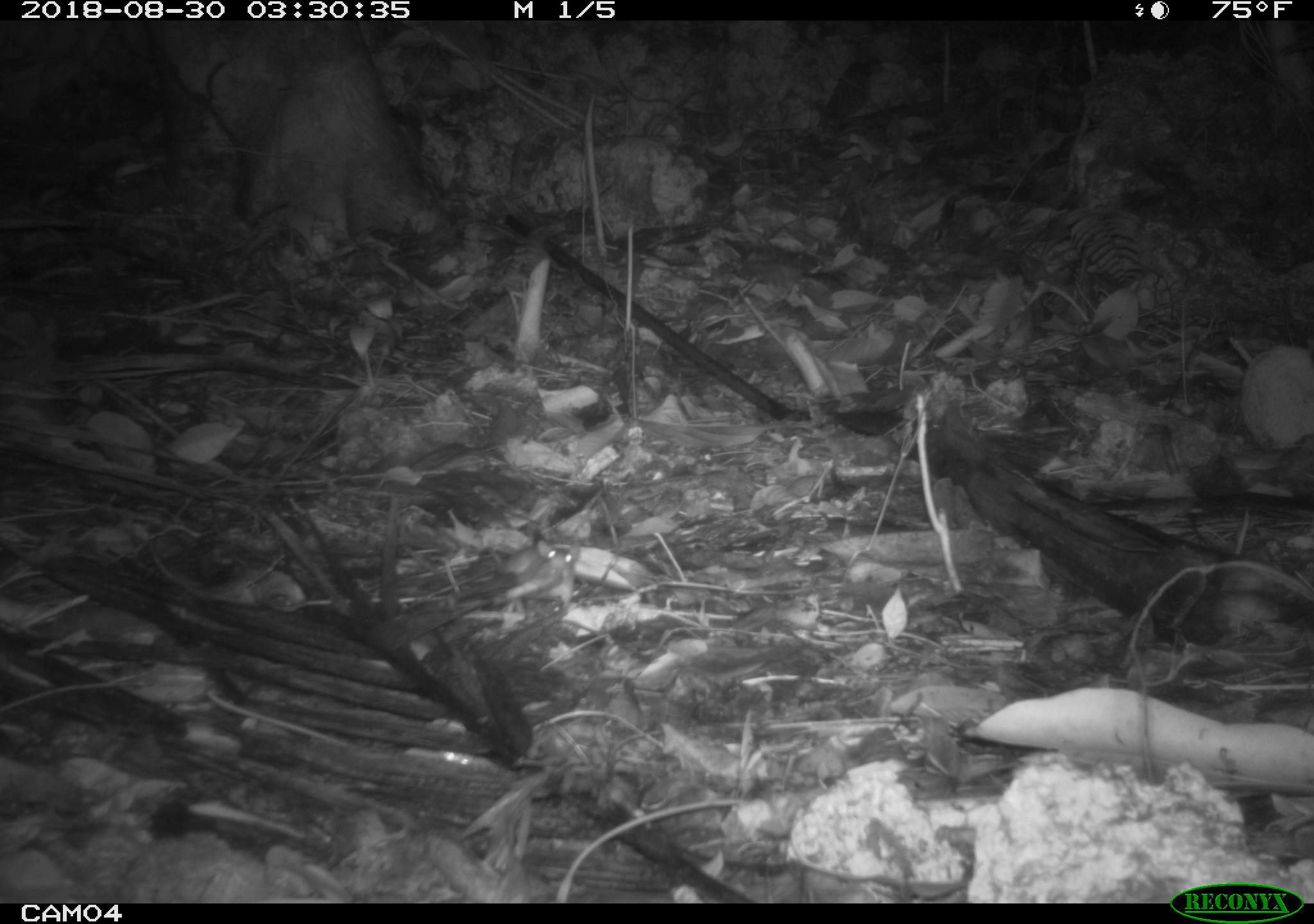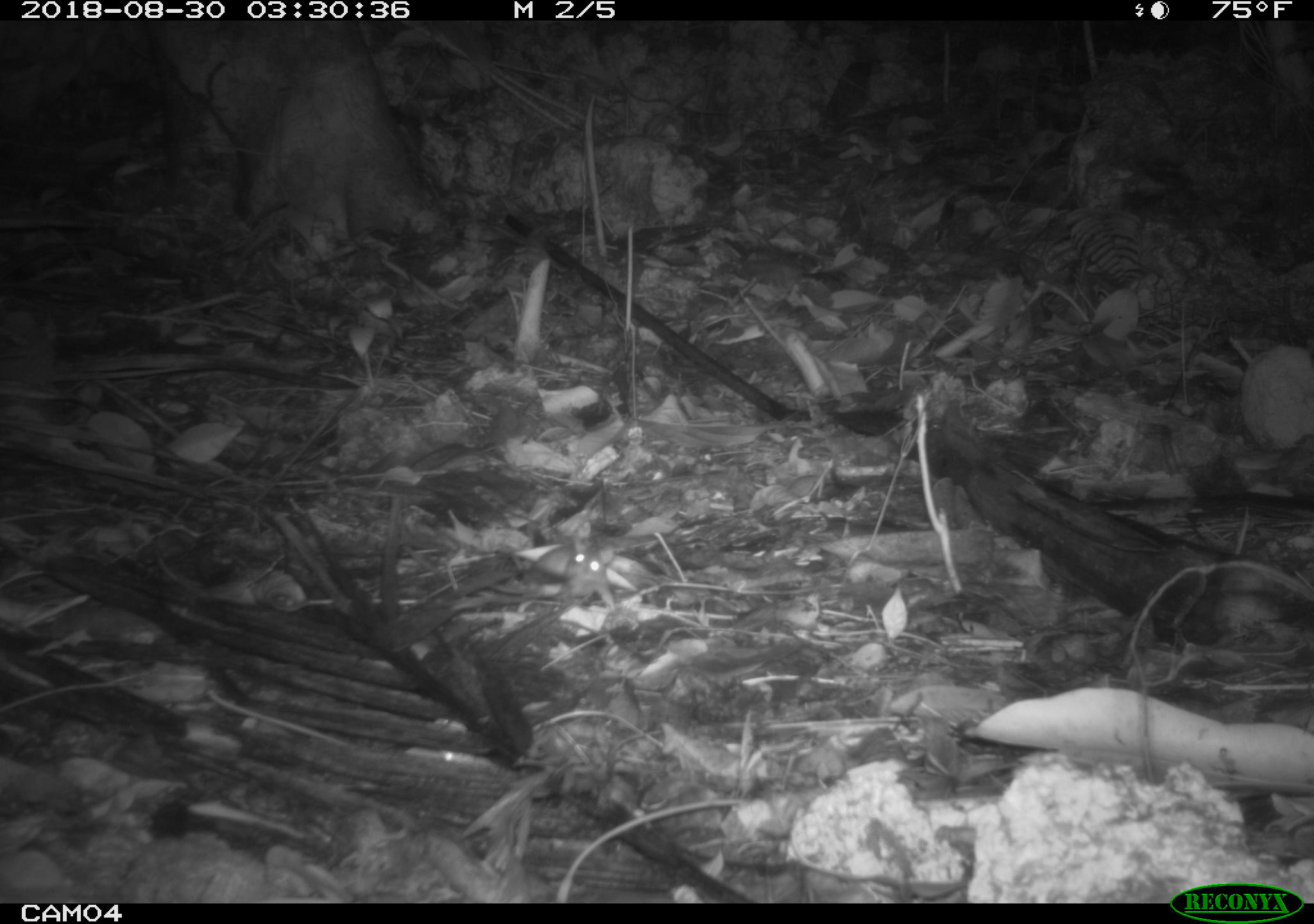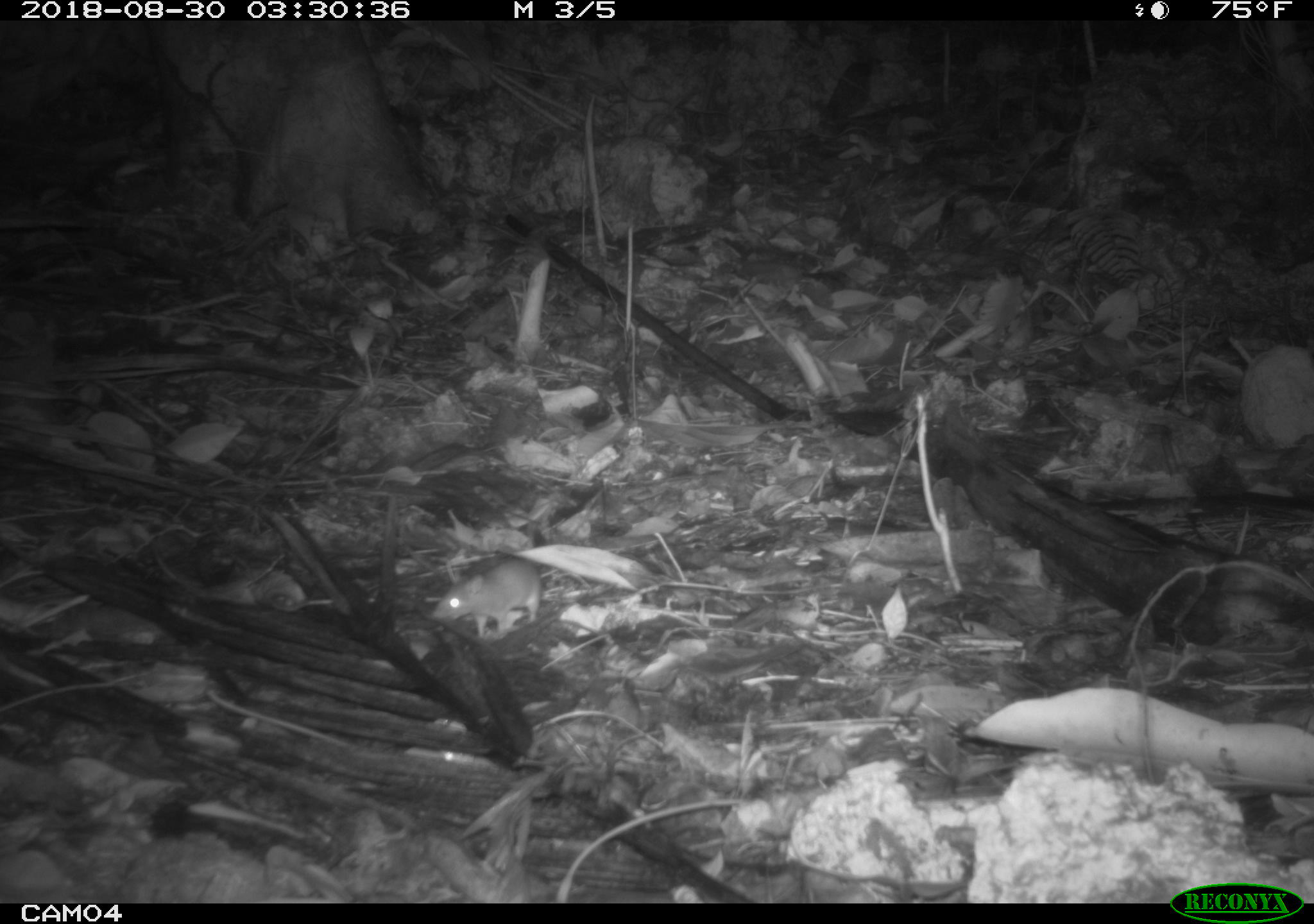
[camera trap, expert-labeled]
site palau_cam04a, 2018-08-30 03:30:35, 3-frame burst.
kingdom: Animalia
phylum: Chordata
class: Mammalia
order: Rodentia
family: Muridae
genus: Rattus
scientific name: Rattus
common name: rat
Rat (Rattus).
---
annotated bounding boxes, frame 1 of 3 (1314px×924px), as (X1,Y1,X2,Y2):
rat: (488,538,585,616)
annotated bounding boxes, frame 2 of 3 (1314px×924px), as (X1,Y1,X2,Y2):
rat: (555,481,622,613)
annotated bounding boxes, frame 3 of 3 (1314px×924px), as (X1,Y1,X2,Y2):
rat: (427,555,593,642)